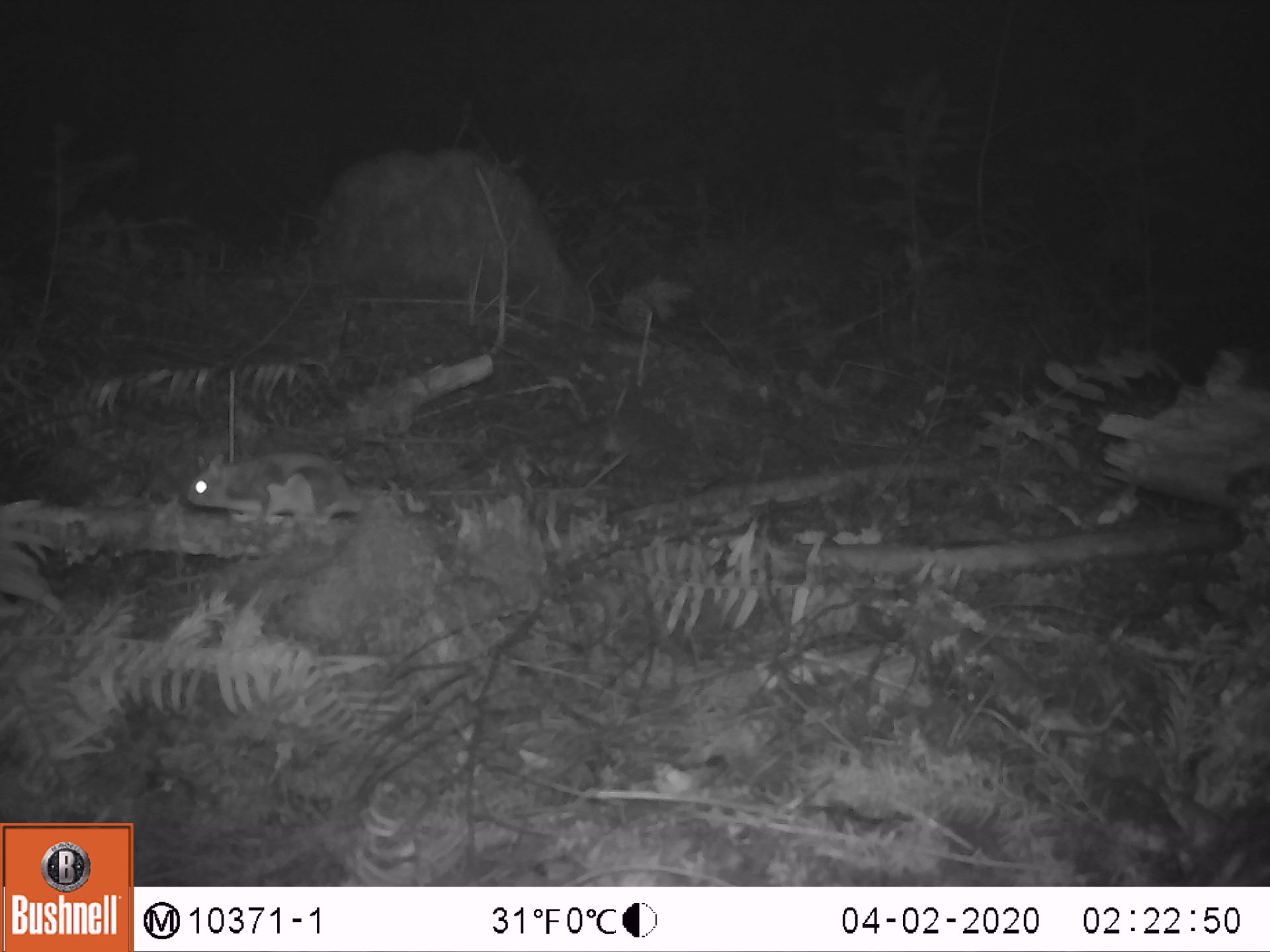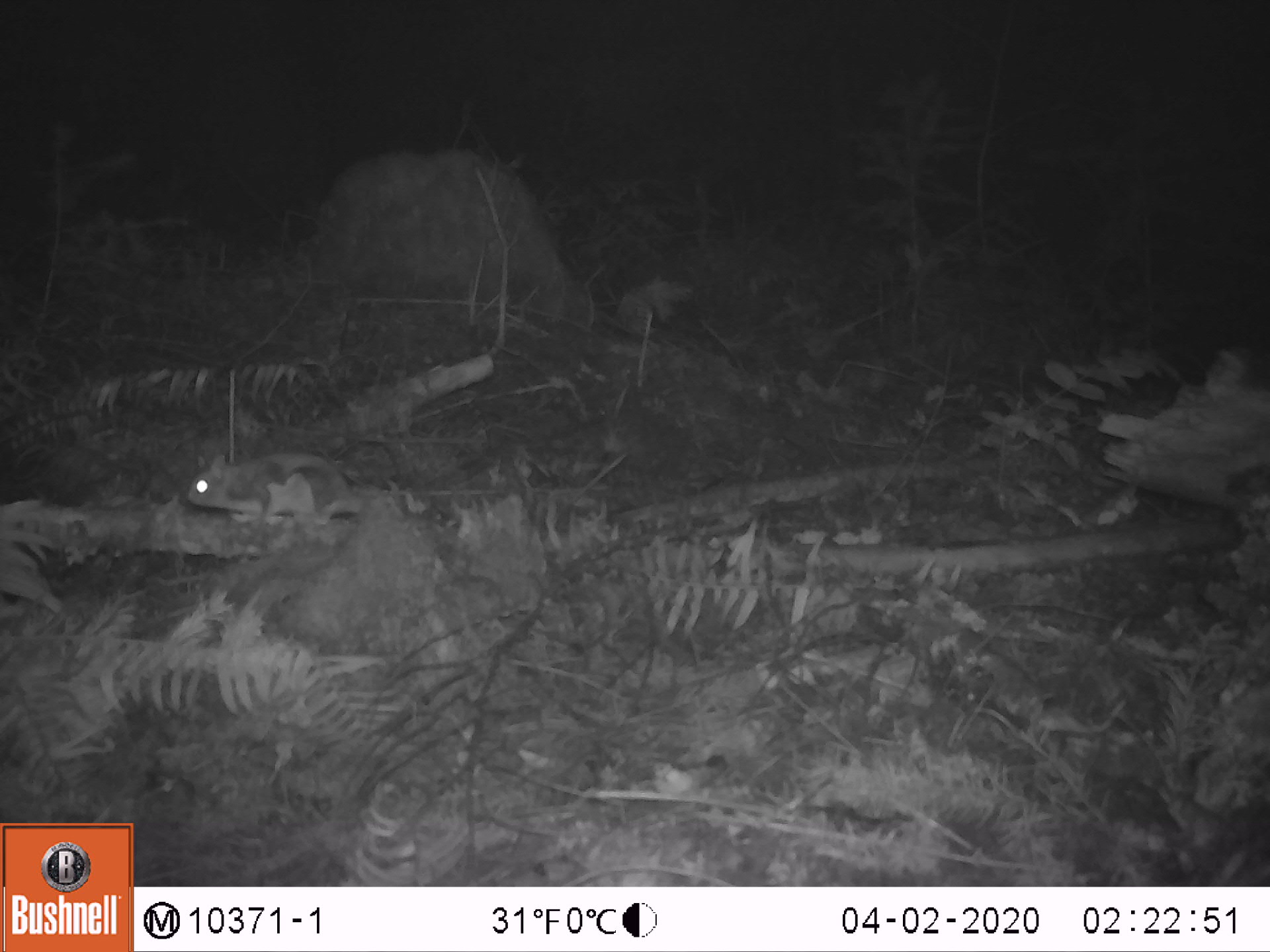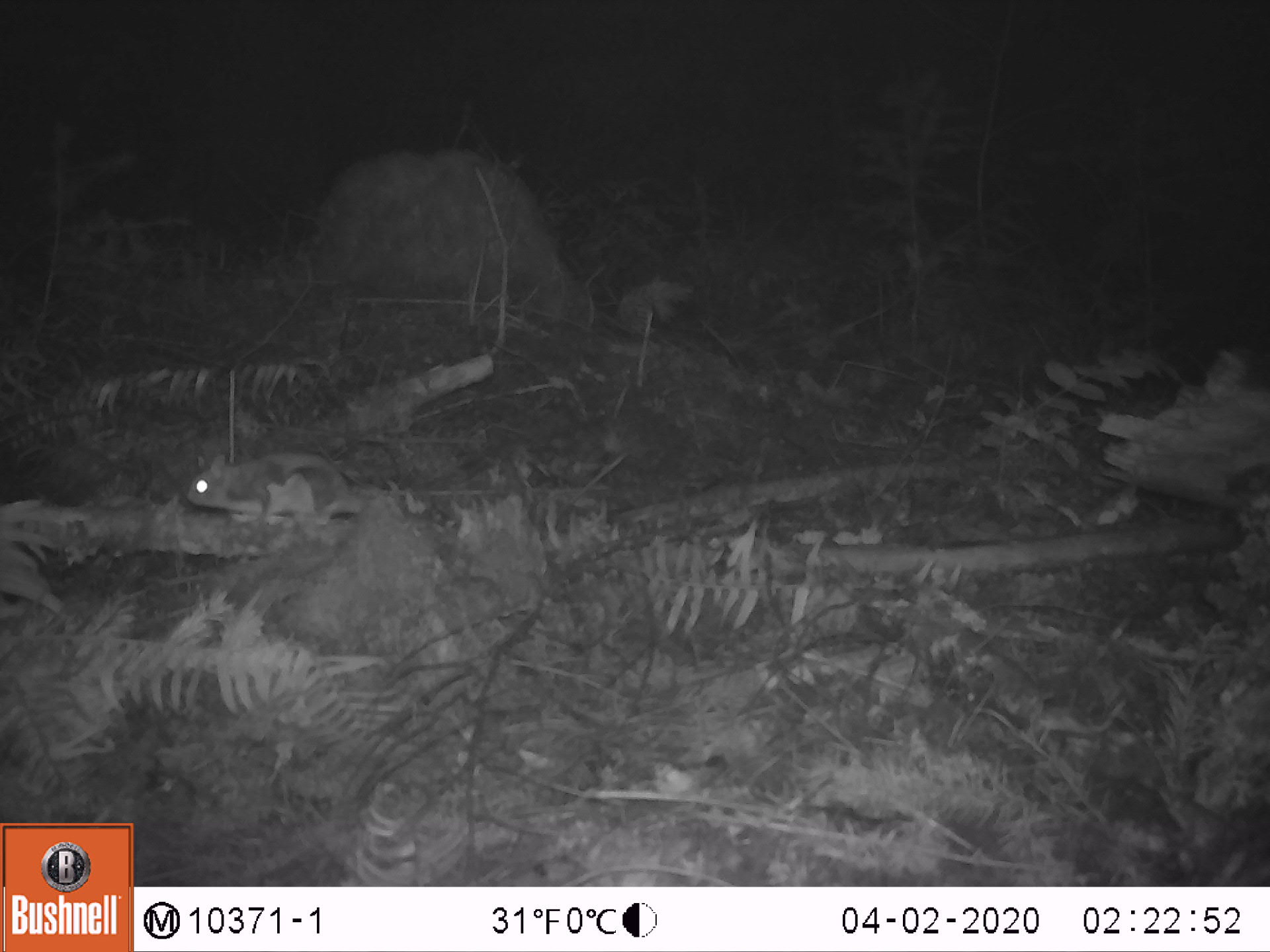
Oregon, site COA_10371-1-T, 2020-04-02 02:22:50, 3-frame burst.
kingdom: Animalia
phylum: Chordata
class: Mammalia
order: Rodentia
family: Sciuridae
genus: Glaucomys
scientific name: Glaucomys oregonensis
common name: humboldt's flying squirrel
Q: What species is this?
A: Humboldt's flying squirrel (Glaucomys oregonensis).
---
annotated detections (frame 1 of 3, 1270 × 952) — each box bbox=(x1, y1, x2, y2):
humboldt's flying squirrel: bbox=(176, 443, 447, 537)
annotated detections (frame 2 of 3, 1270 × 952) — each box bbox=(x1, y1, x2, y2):
humboldt's flying squirrel: bbox=(176, 437, 447, 533)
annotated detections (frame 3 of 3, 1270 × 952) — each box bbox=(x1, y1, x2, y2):
humboldt's flying squirrel: bbox=(172, 440, 436, 532)